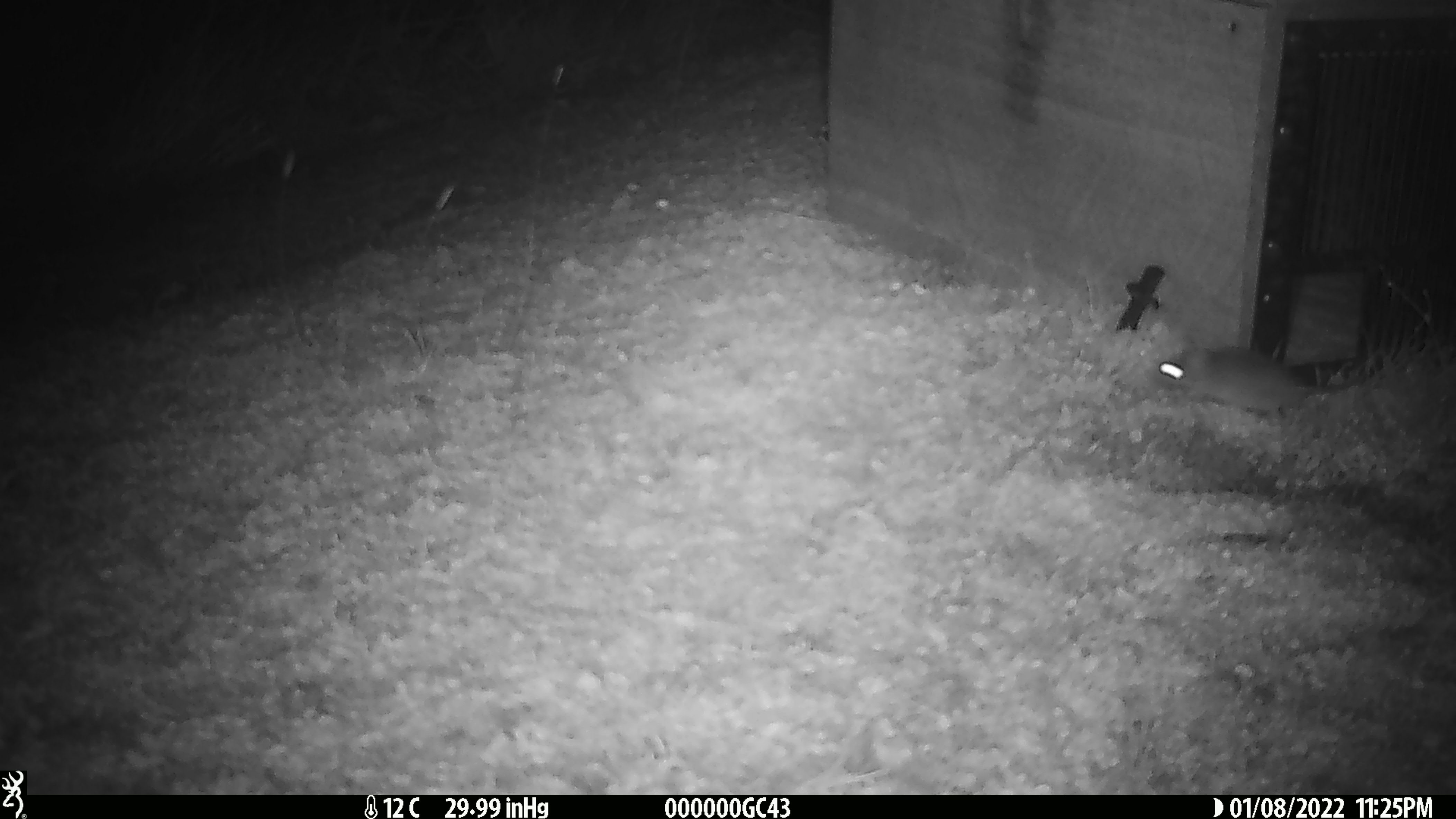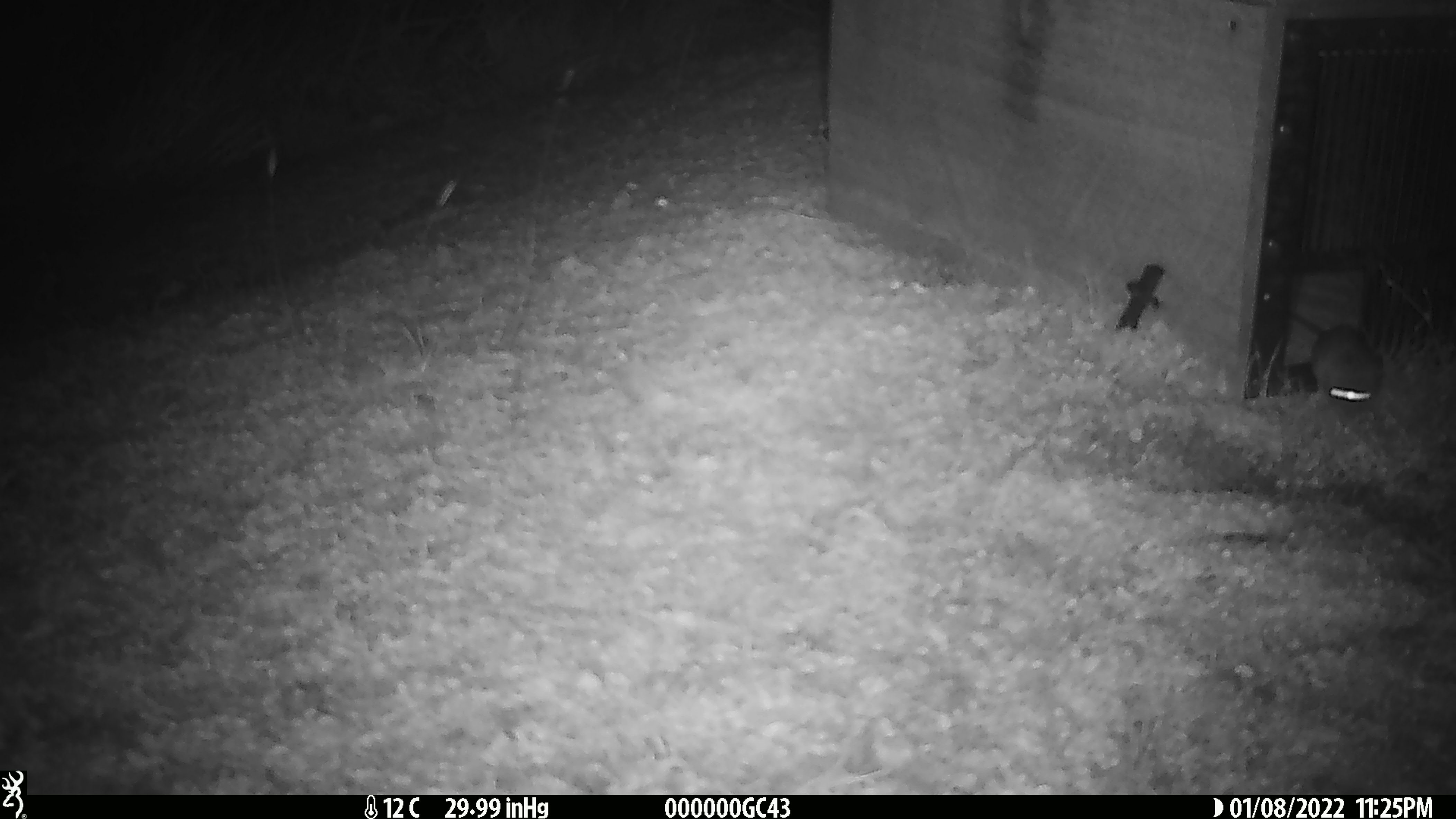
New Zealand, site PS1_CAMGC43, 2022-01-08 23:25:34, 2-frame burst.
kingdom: Animalia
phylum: Chordata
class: Mammalia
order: Rodentia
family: Muridae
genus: Mus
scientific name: Mus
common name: mouse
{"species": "mouse (Mus)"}